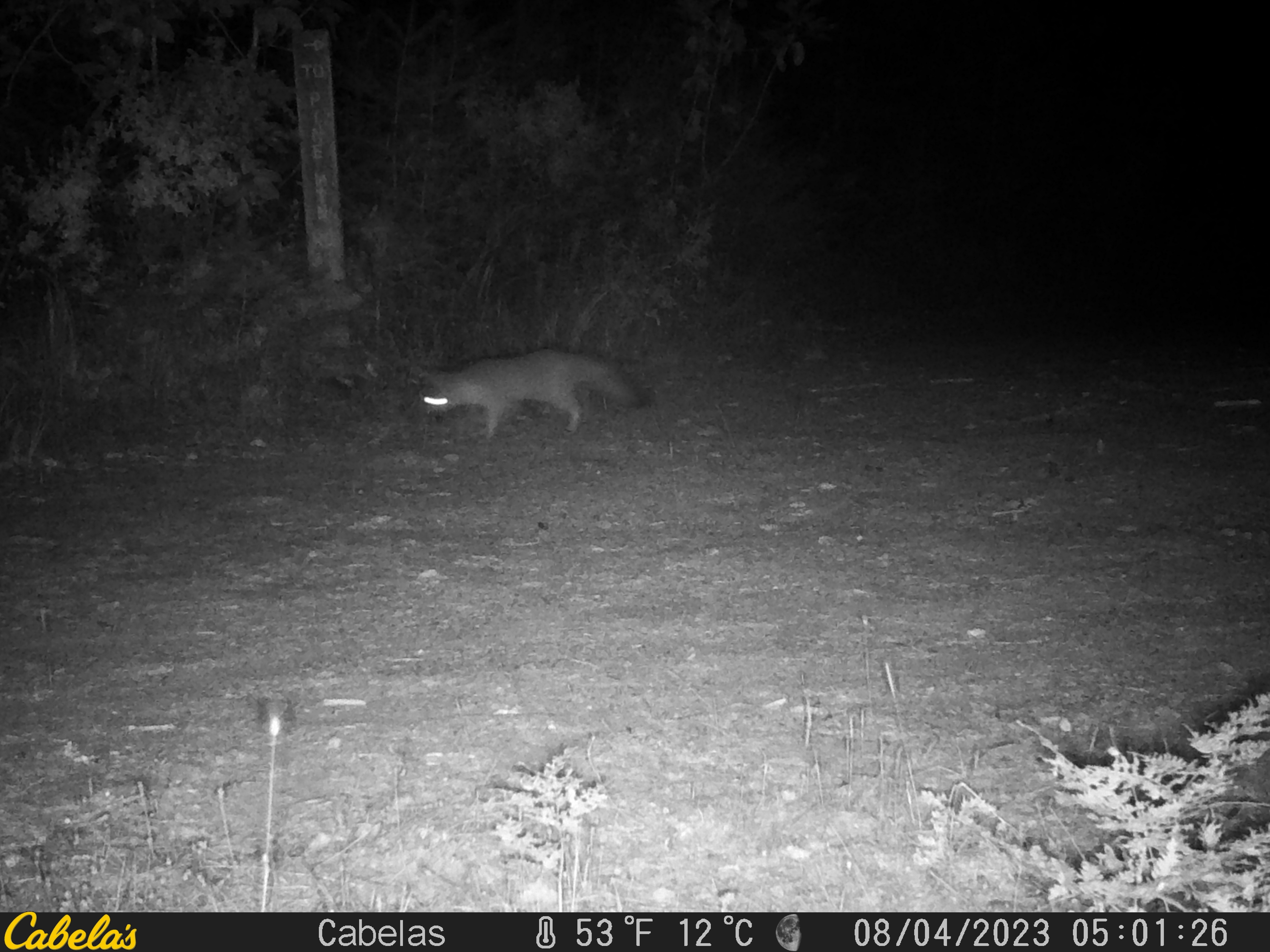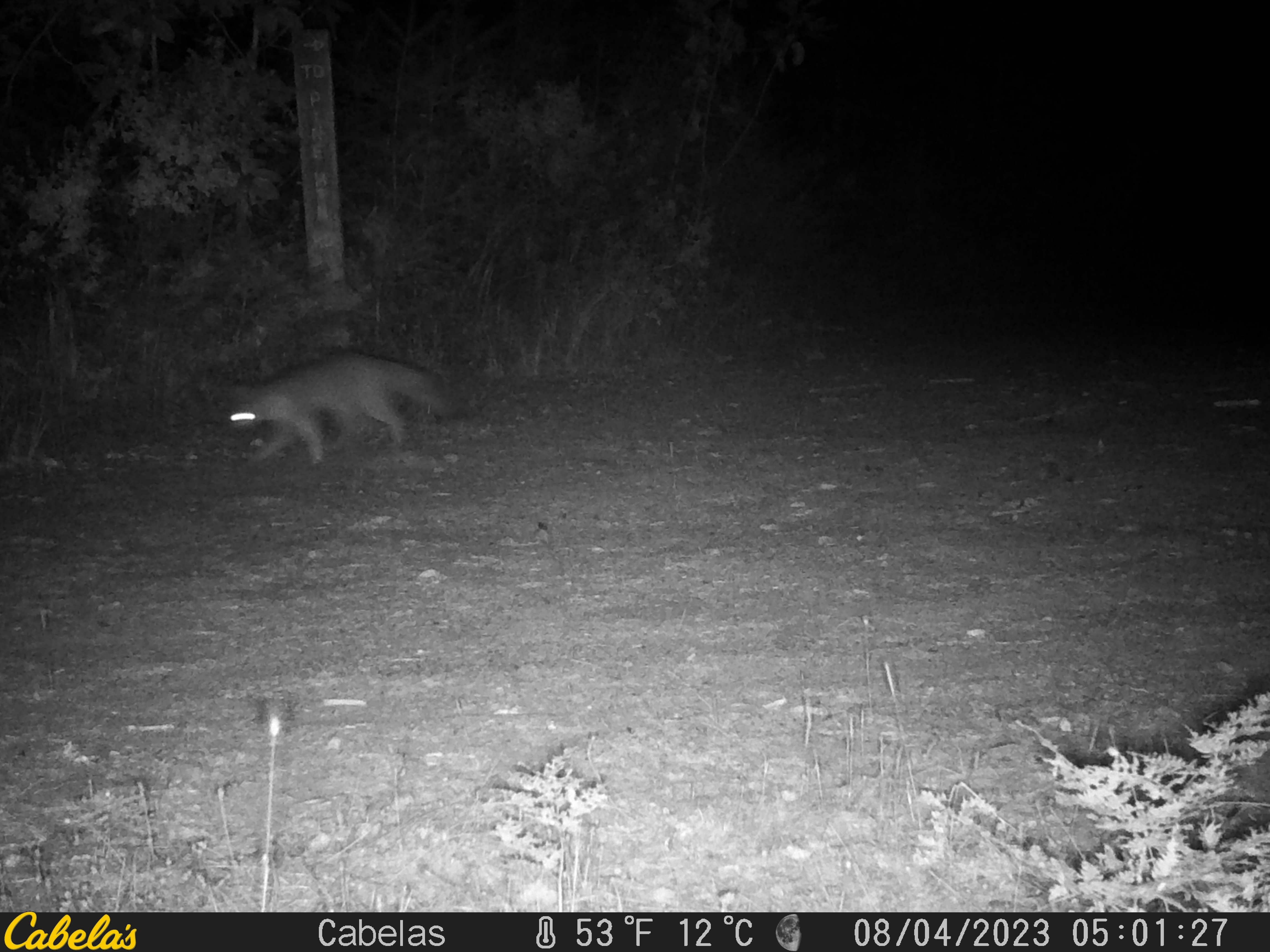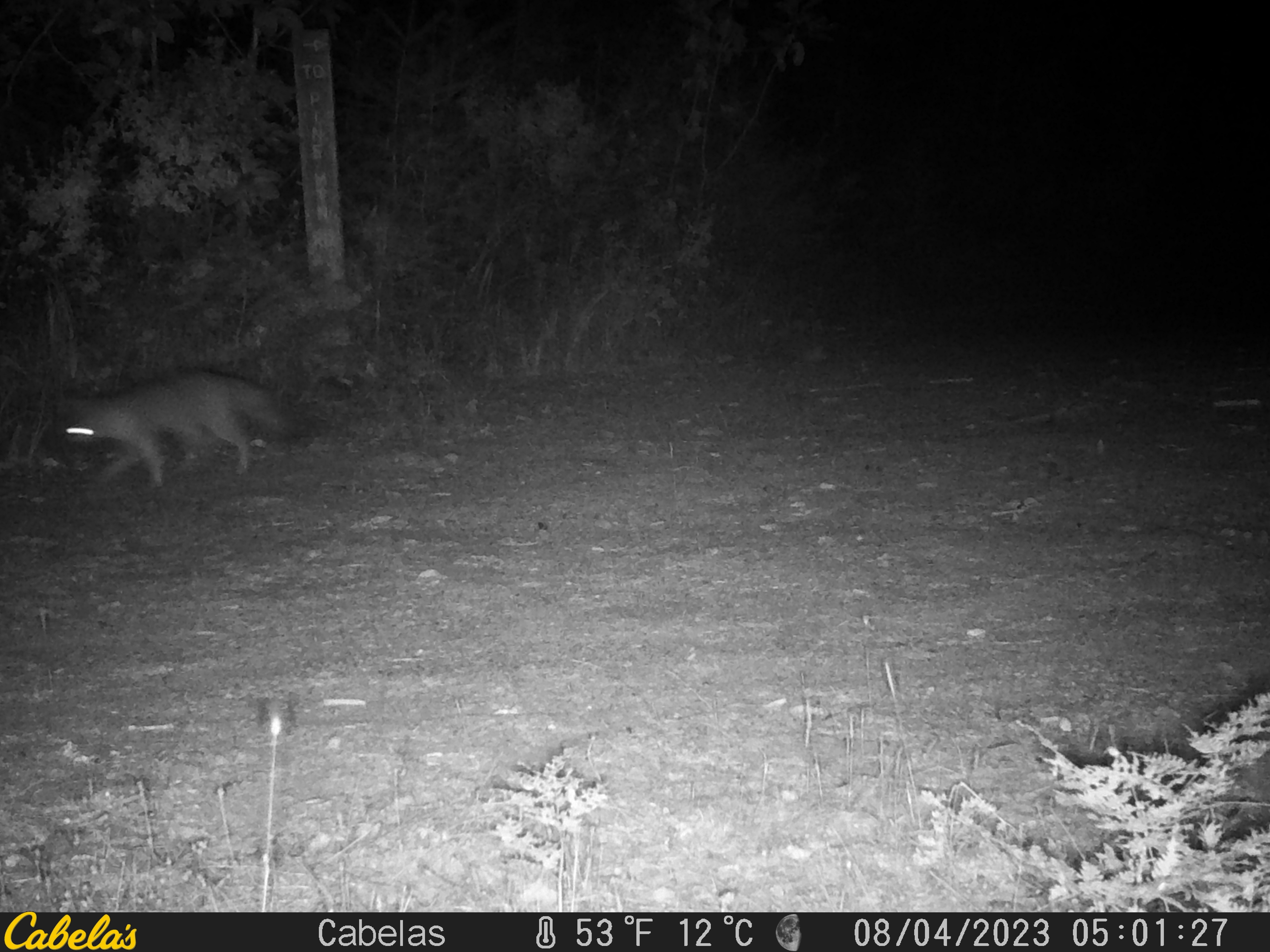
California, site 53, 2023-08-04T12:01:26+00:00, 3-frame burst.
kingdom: Animalia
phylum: Chordata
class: Mammalia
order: Carnivora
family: Canidae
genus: Urocyon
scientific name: Urocyon cinereoargenteus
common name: gray fox